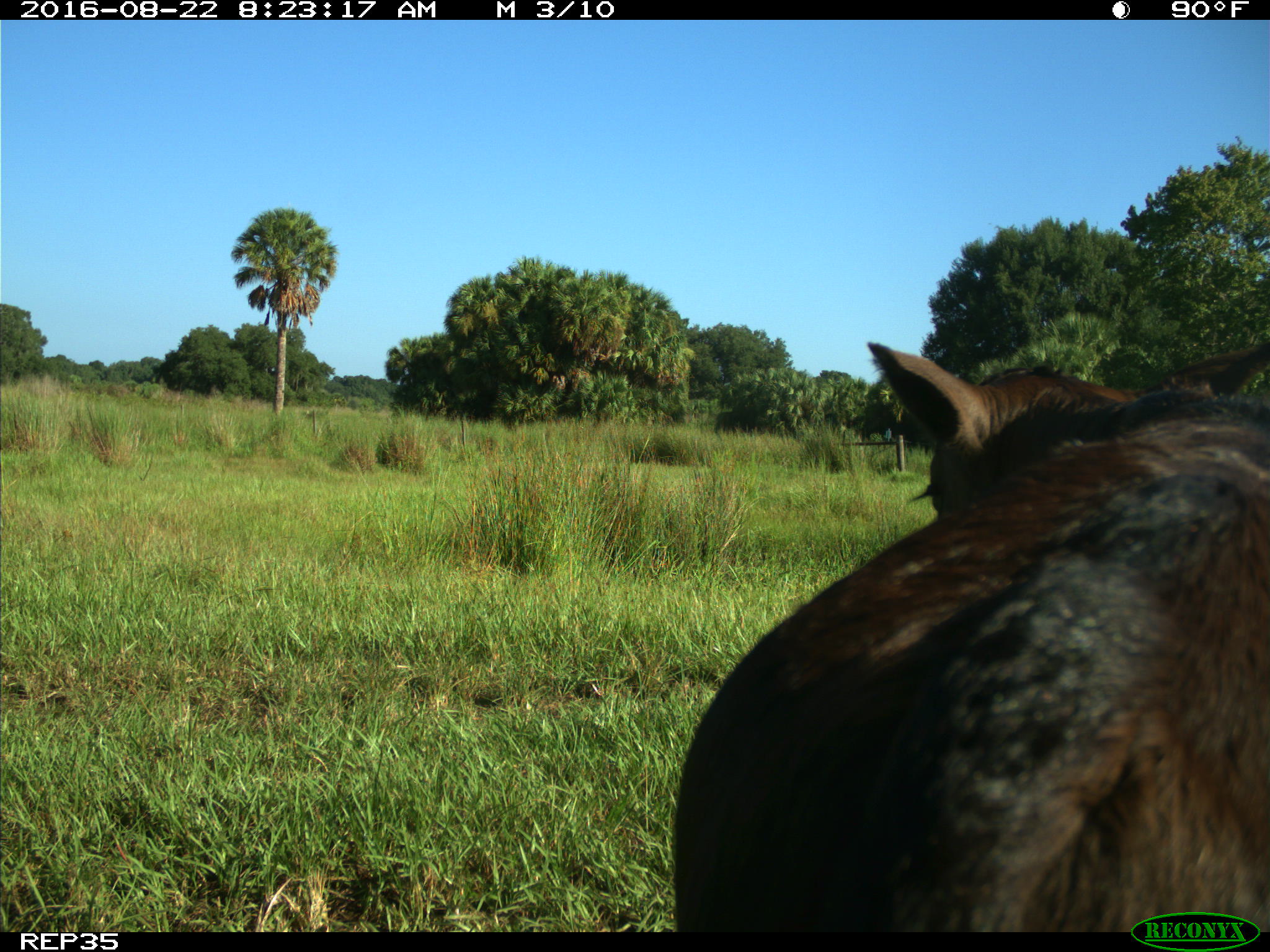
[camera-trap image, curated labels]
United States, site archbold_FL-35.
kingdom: Animalia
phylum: Chordata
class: Mammalia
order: Artiodactyla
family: Bovidae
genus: Bos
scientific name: Bos taurus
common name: domestic cow